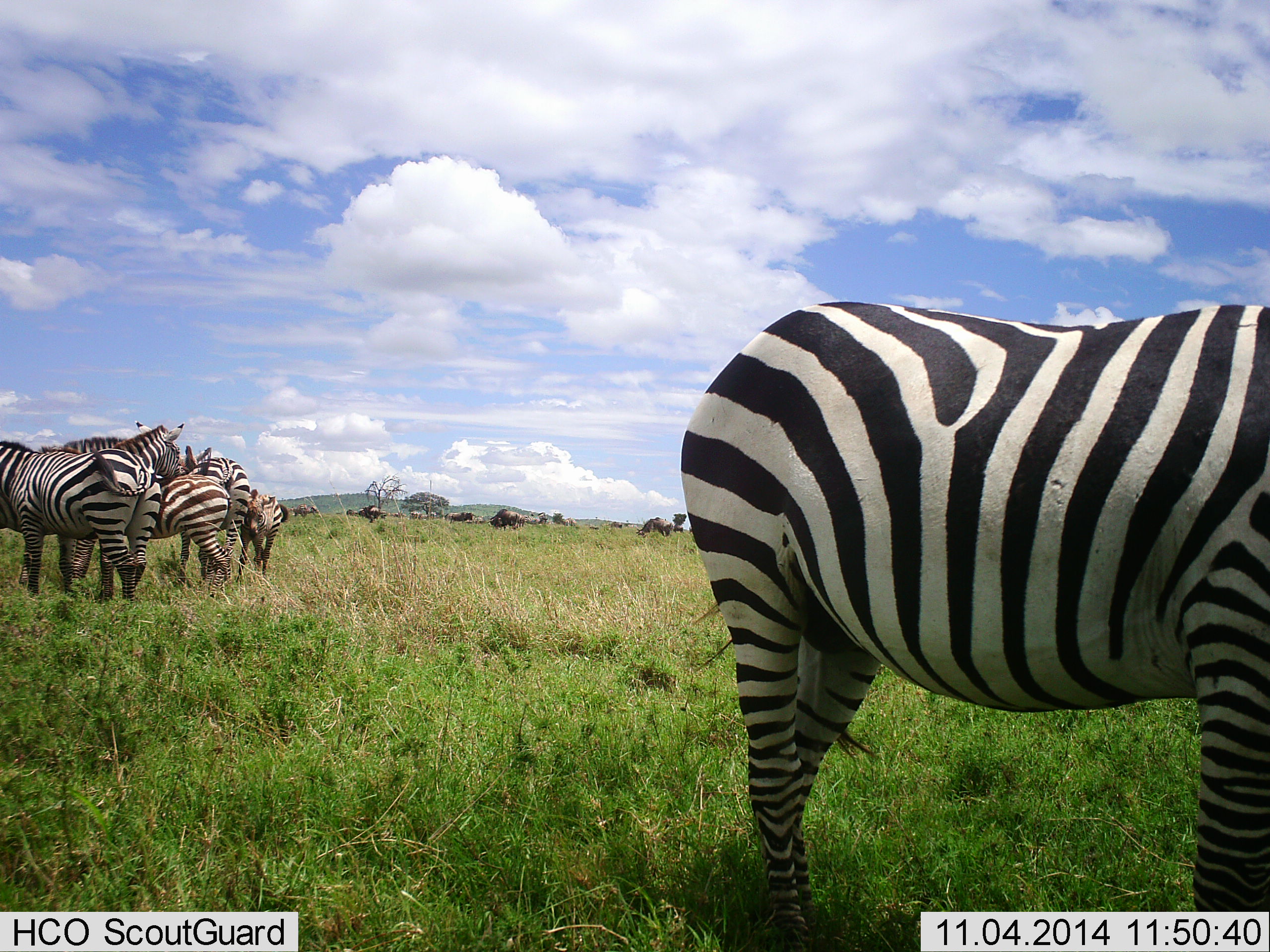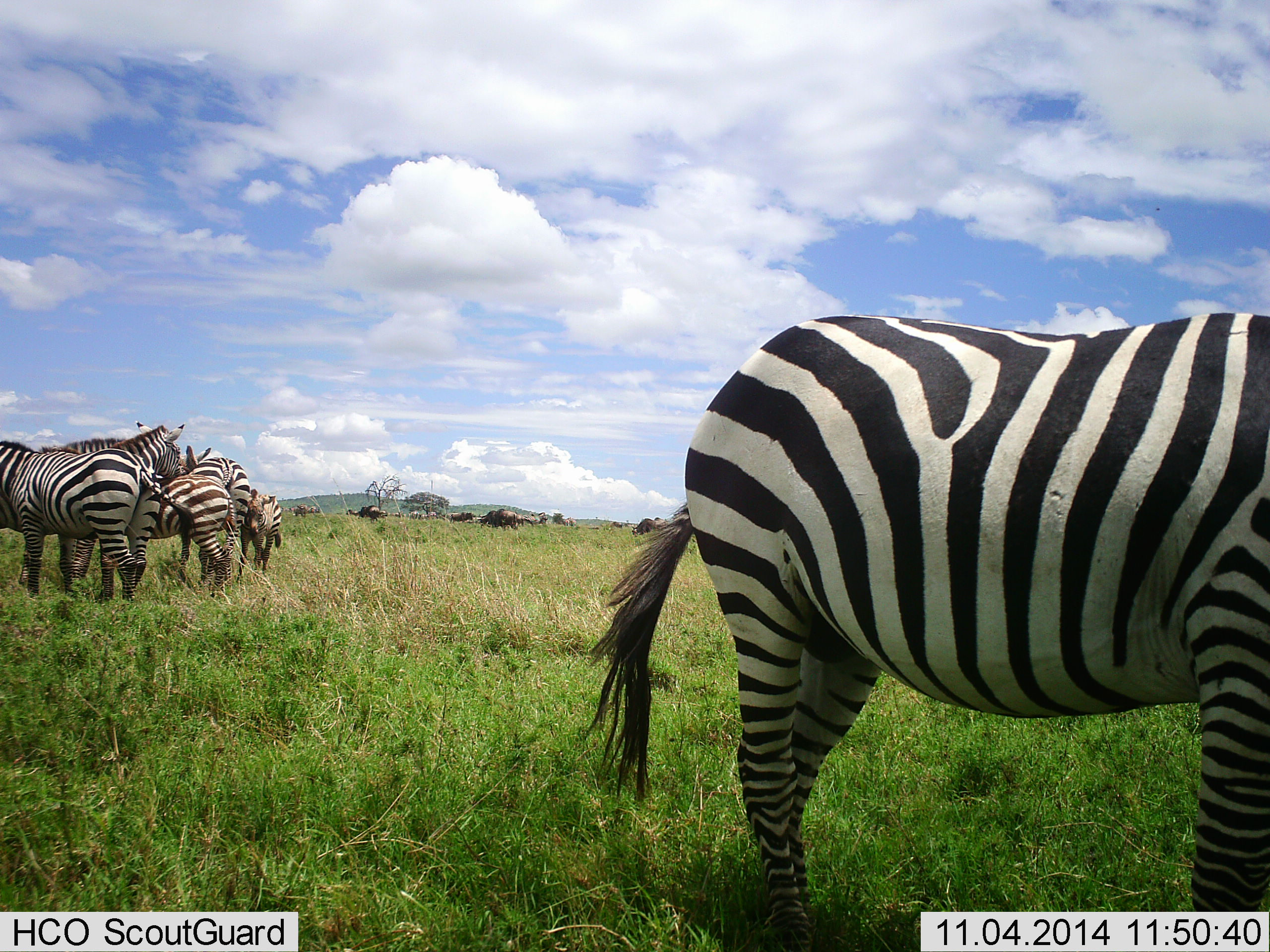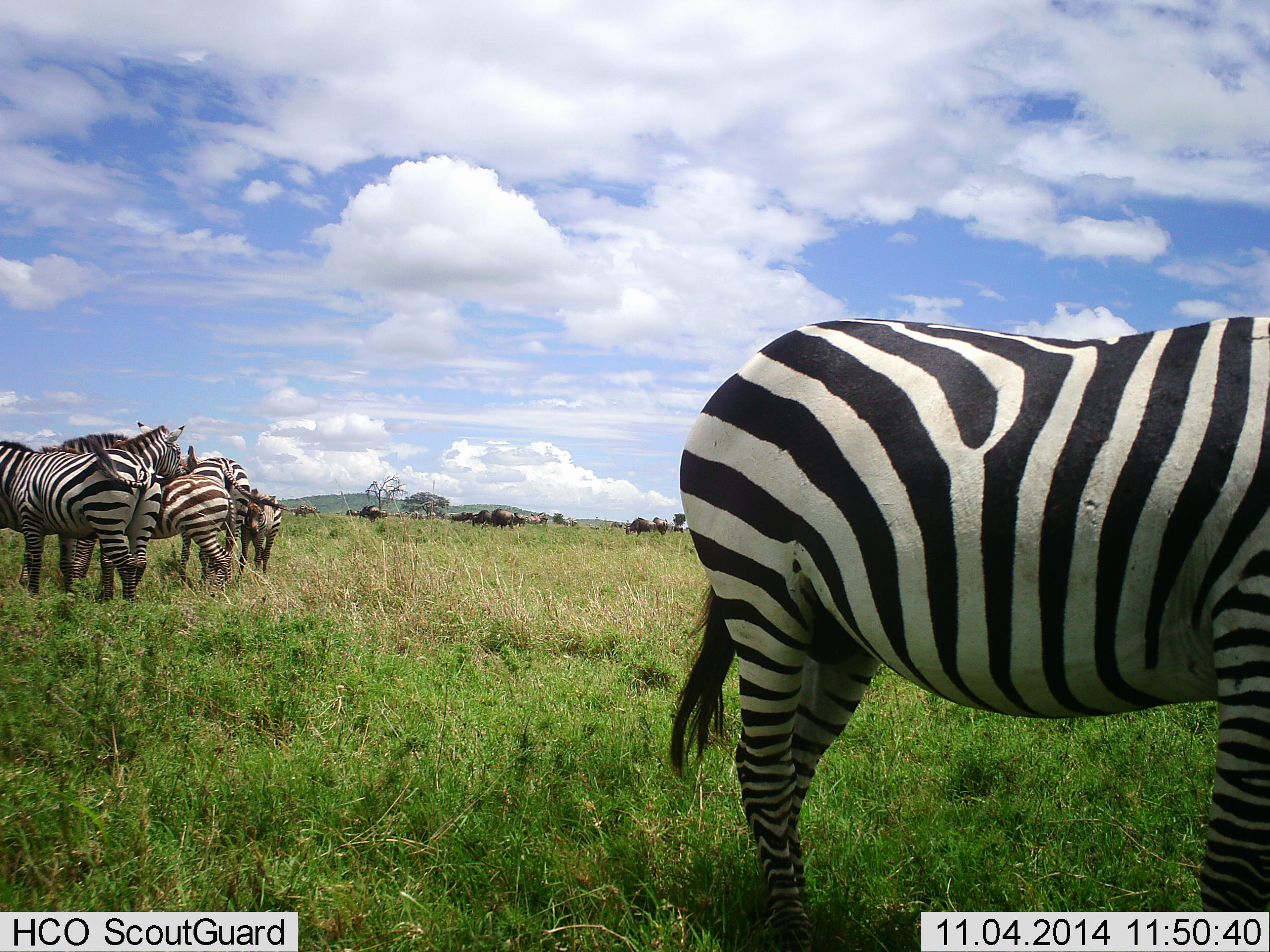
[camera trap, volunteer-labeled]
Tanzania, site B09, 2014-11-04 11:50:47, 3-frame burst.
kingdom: Animalia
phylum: Chordata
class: Mammalia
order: Perissodactyla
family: Equidae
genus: Equus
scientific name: Equus quagga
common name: plains zebra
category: zebra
Zebra (plains zebra) (Equus quagga), count 6. Behavior (volunteer vote fractions): standing 80%, resting 13%, moving 7%, interacting 13%. Young present (vote fraction): 27%. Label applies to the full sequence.